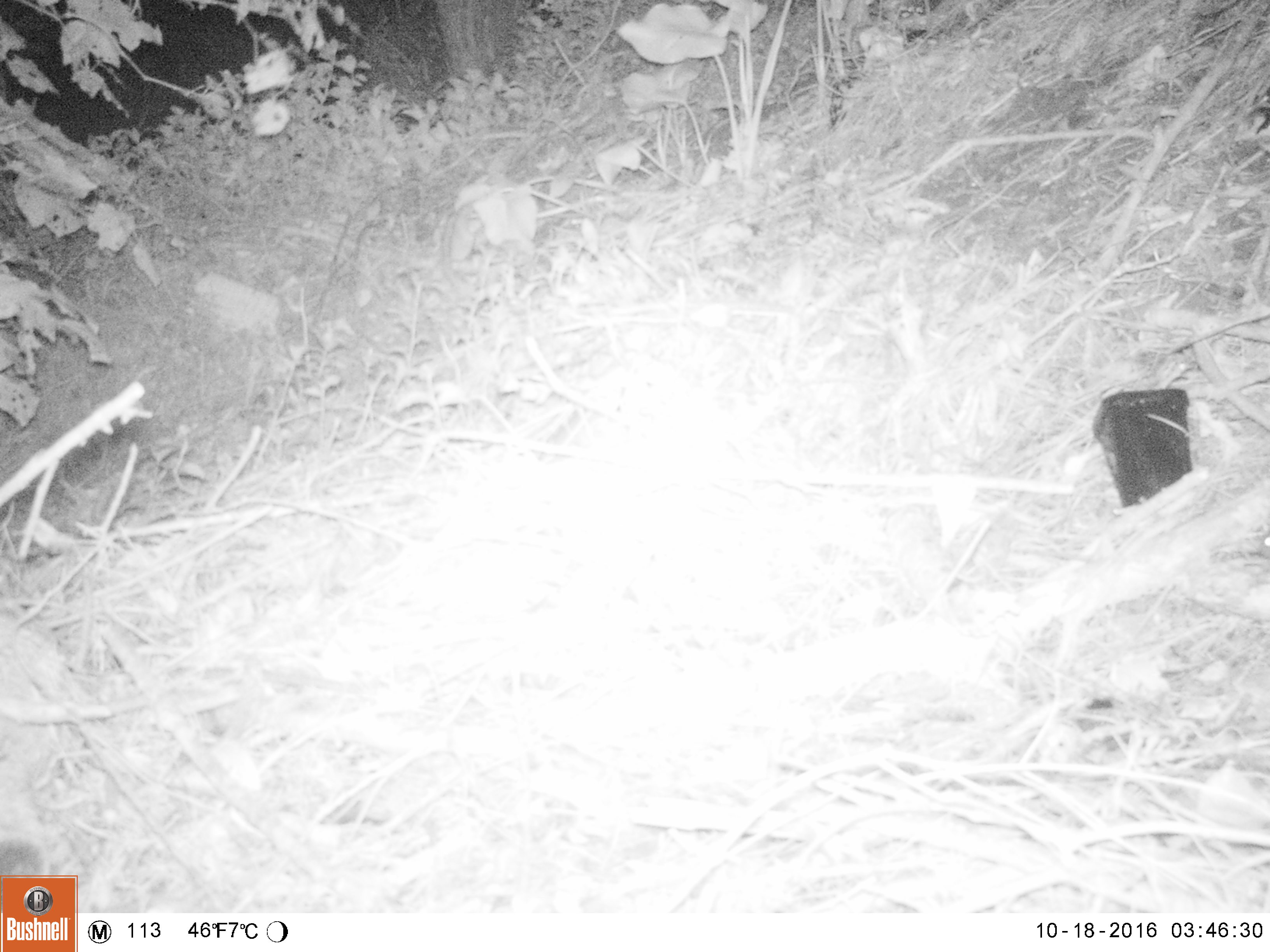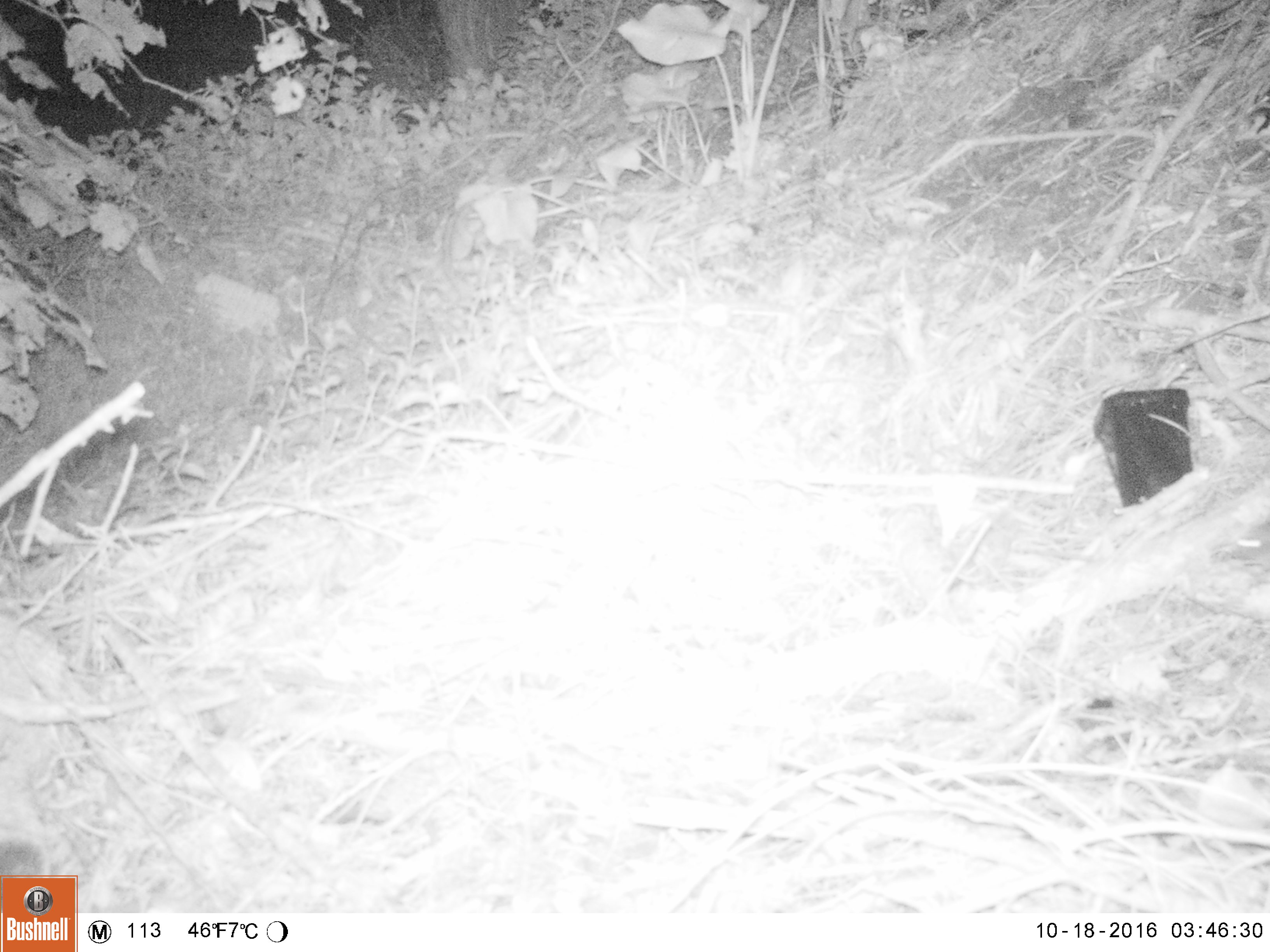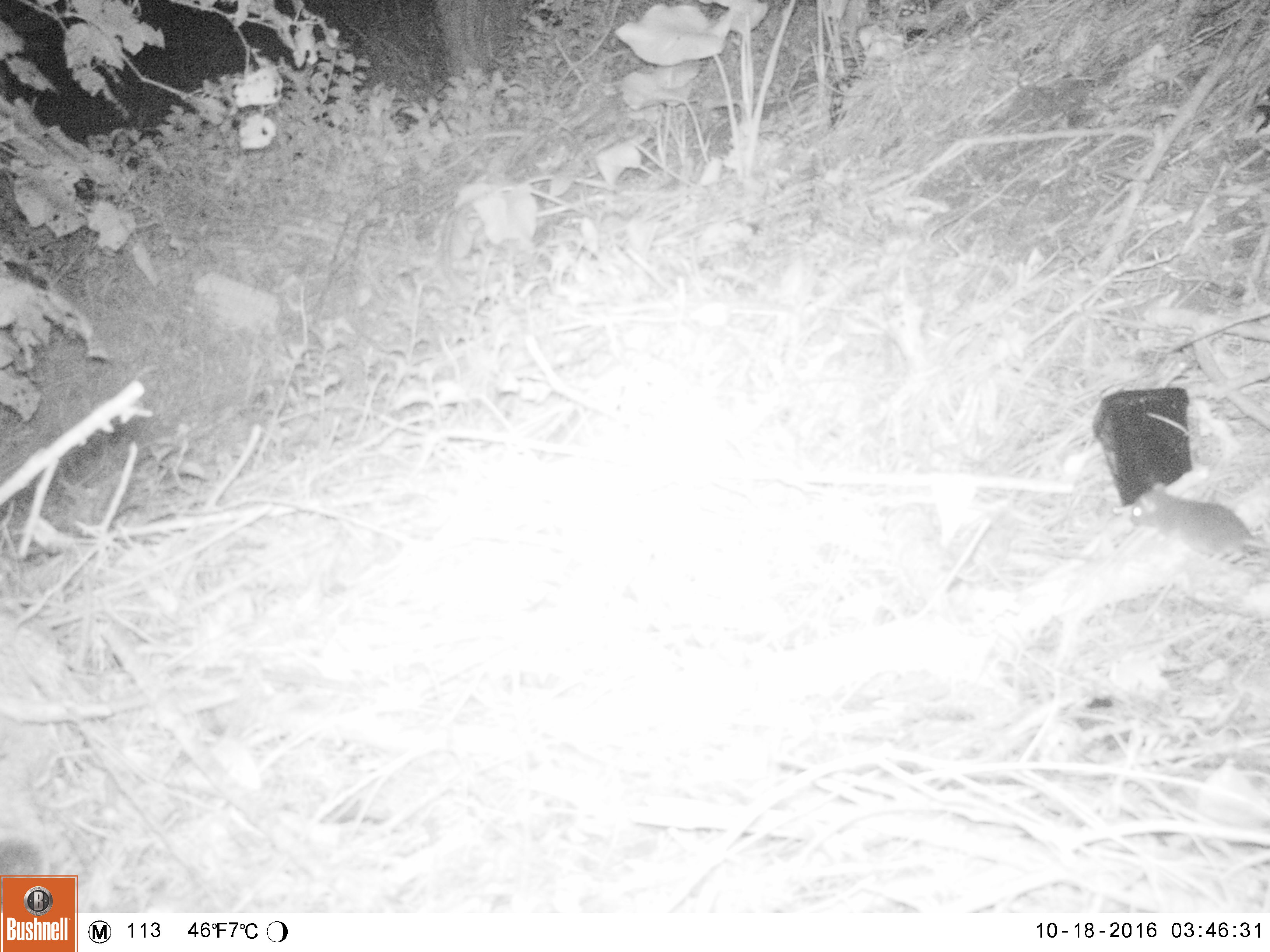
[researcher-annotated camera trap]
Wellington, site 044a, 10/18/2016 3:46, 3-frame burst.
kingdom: Animalia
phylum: Chordata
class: Mammalia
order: Rodentia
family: Muridae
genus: Rattus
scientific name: Rattus norvegicus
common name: norway rat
Norway rat (Rattus norvegicus).